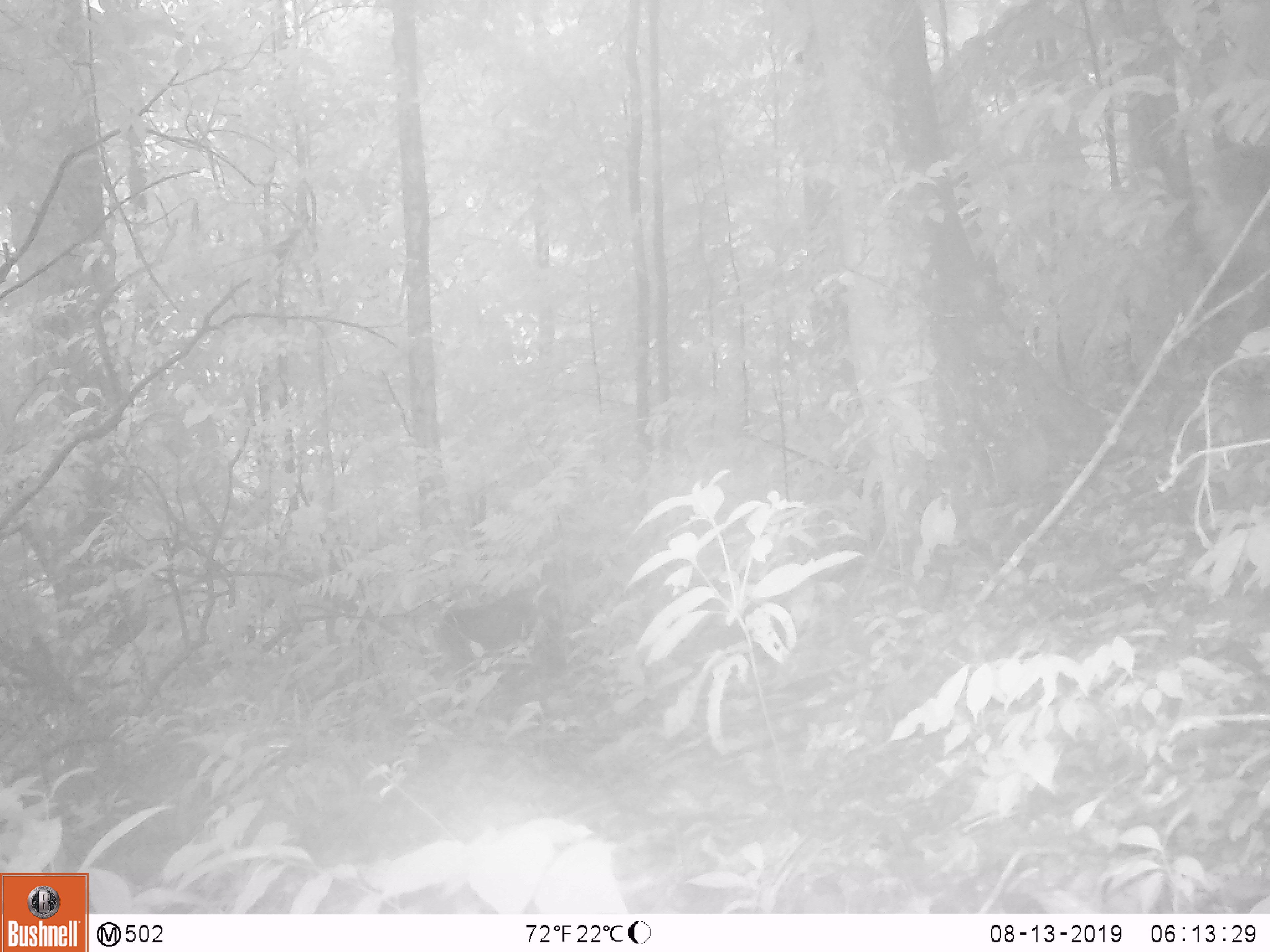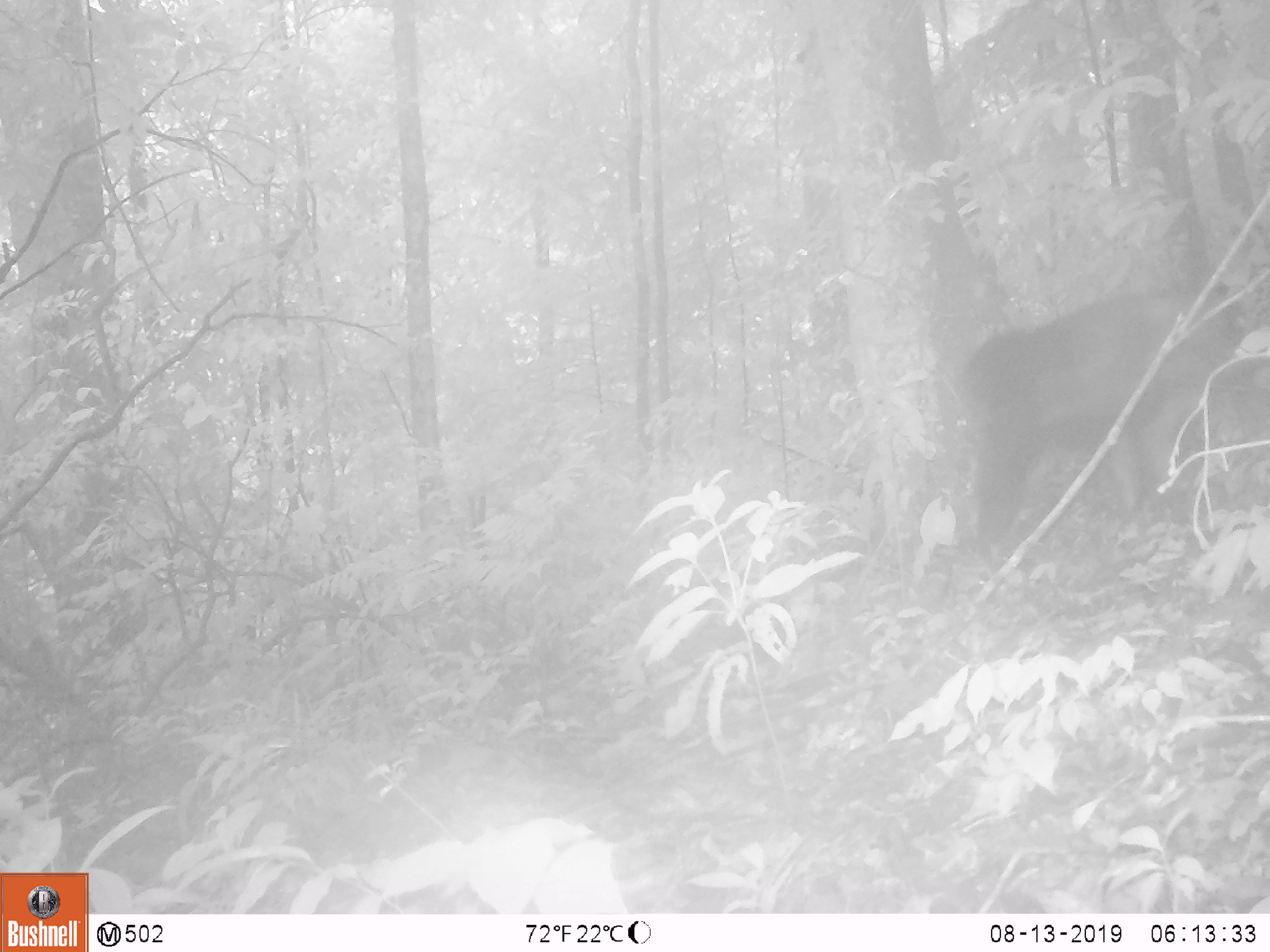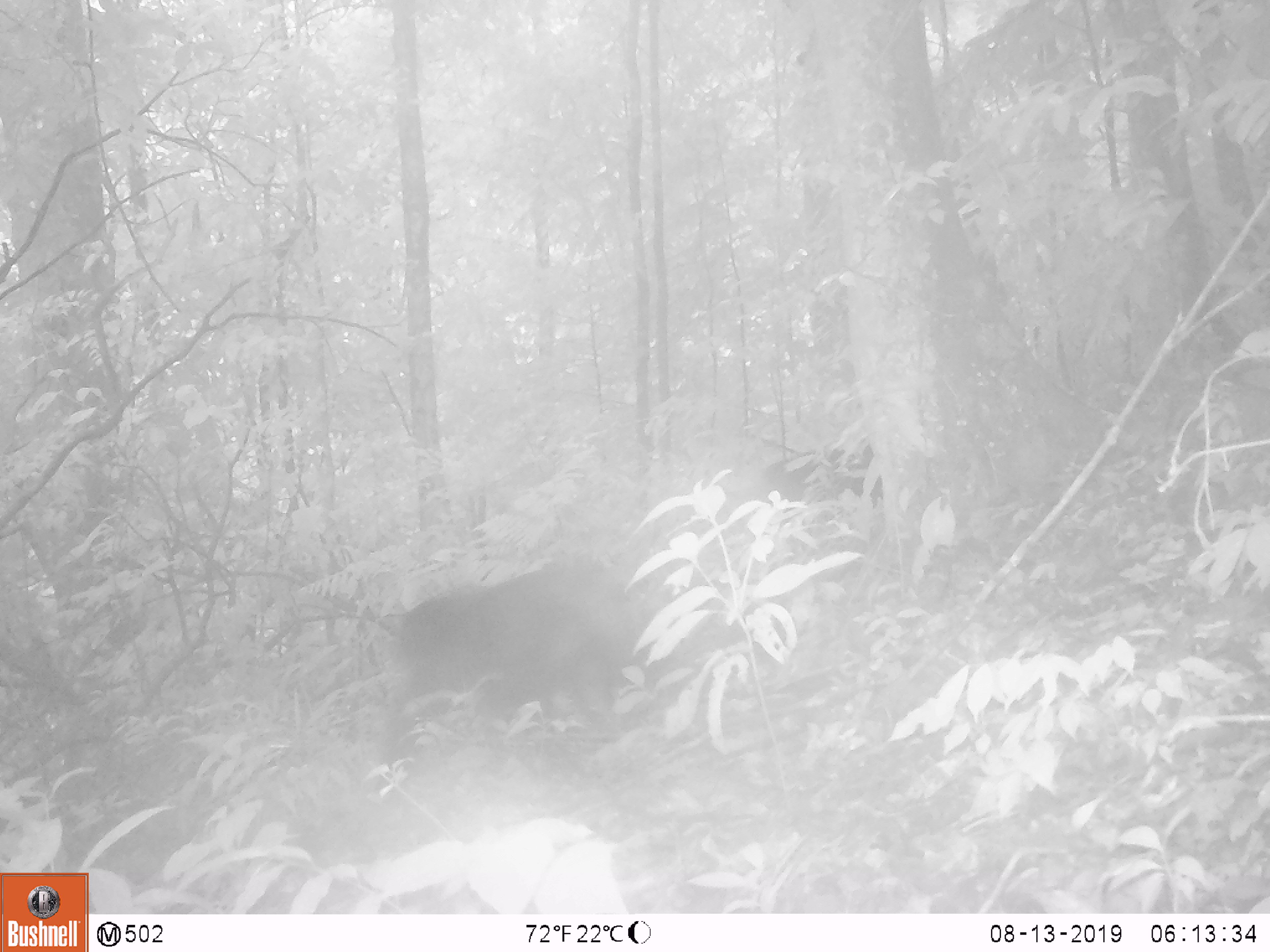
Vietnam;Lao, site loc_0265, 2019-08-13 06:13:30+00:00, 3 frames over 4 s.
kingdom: Animalia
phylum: Chordata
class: Mammalia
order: Primates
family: Cercopithecidae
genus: Macaca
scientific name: Macaca arctoides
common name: stump-tailed macaque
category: stump tailed macaque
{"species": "stump tailed macaque (stump-tailed macaque) (Macaca arctoides)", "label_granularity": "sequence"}